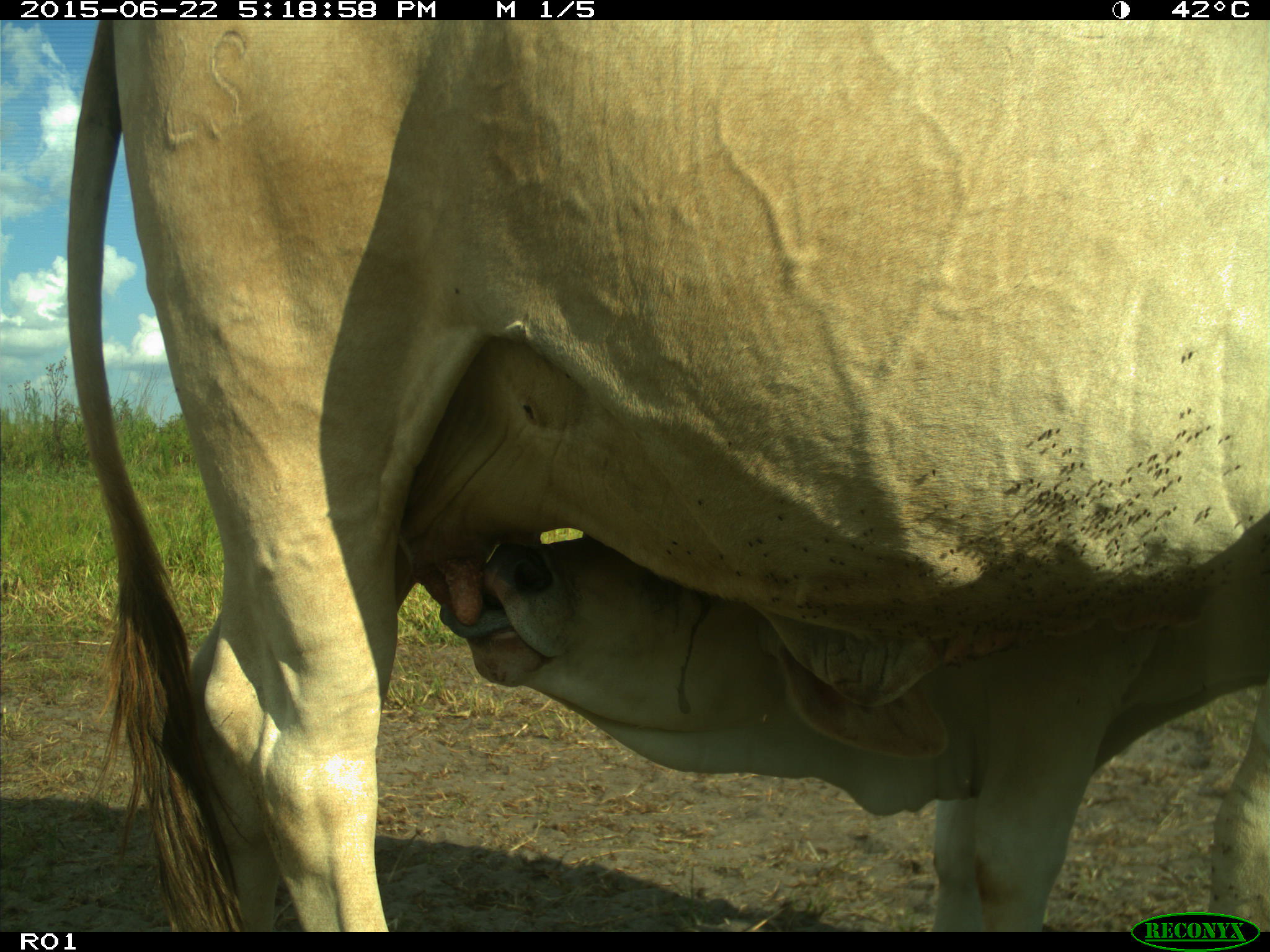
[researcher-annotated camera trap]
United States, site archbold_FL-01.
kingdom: Animalia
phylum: Chordata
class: Mammalia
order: Artiodactyla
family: Bovidae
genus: Bos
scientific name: Bos taurus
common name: domestic cow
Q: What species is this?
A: Bos taurus (domestic cow).